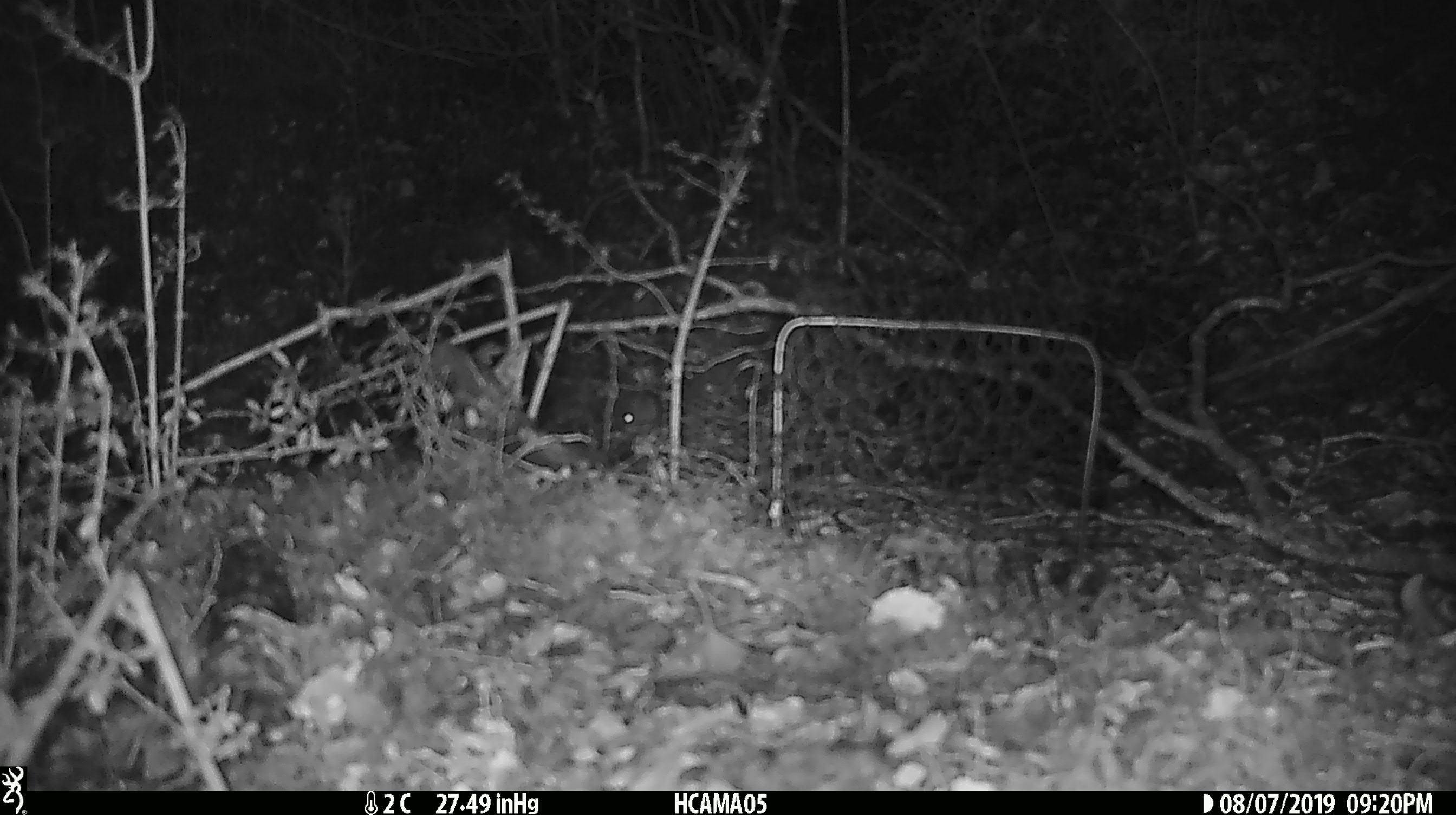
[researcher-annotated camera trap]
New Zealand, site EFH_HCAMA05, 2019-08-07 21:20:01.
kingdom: Animalia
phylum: Chordata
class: Mammalia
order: Rodentia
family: Muridae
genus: Mus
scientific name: Mus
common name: mouse